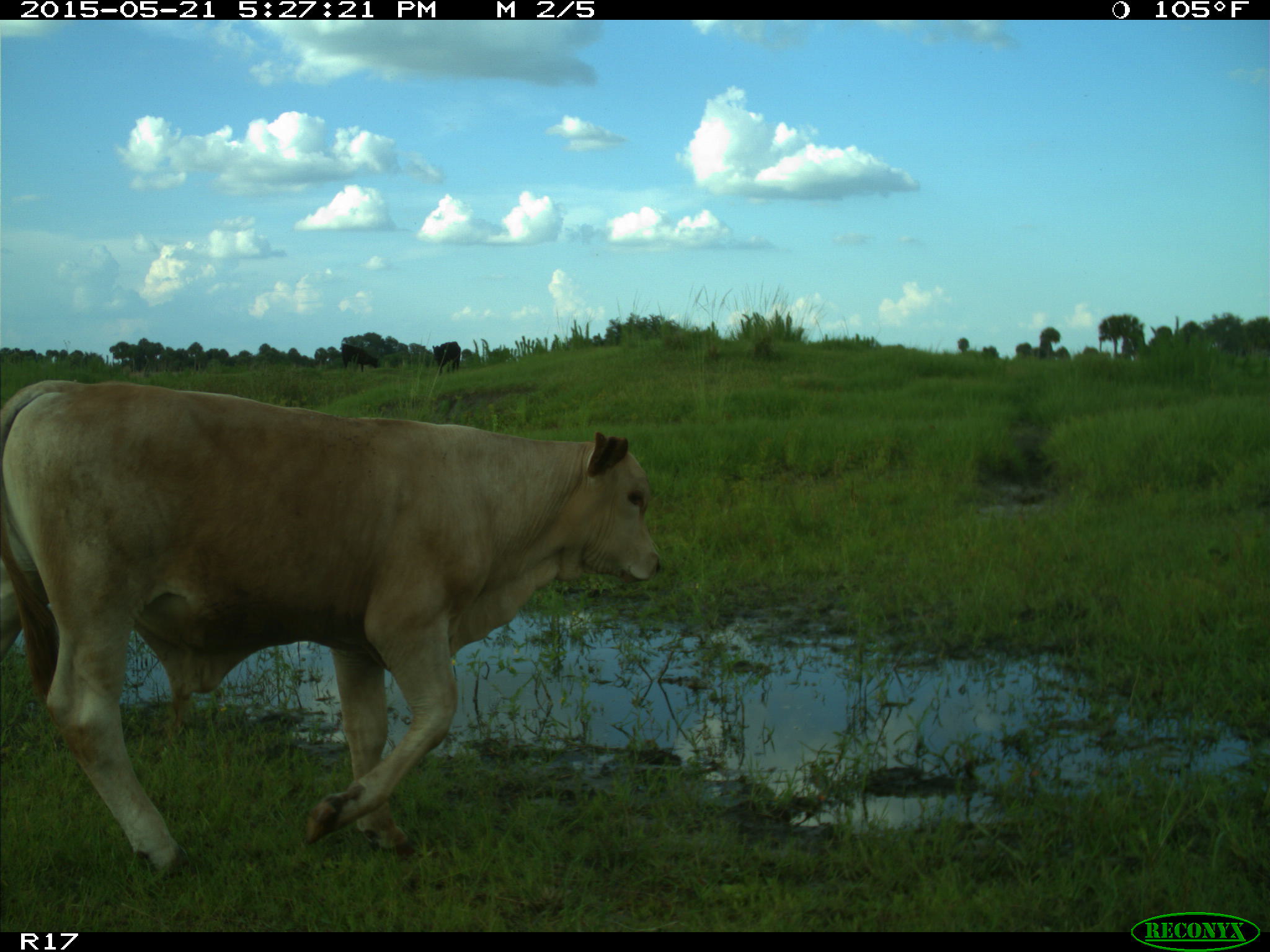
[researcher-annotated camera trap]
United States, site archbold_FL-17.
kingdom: Animalia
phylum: Chordata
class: Mammalia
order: Artiodactyla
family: Bovidae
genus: Bos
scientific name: Bos taurus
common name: domestic cow